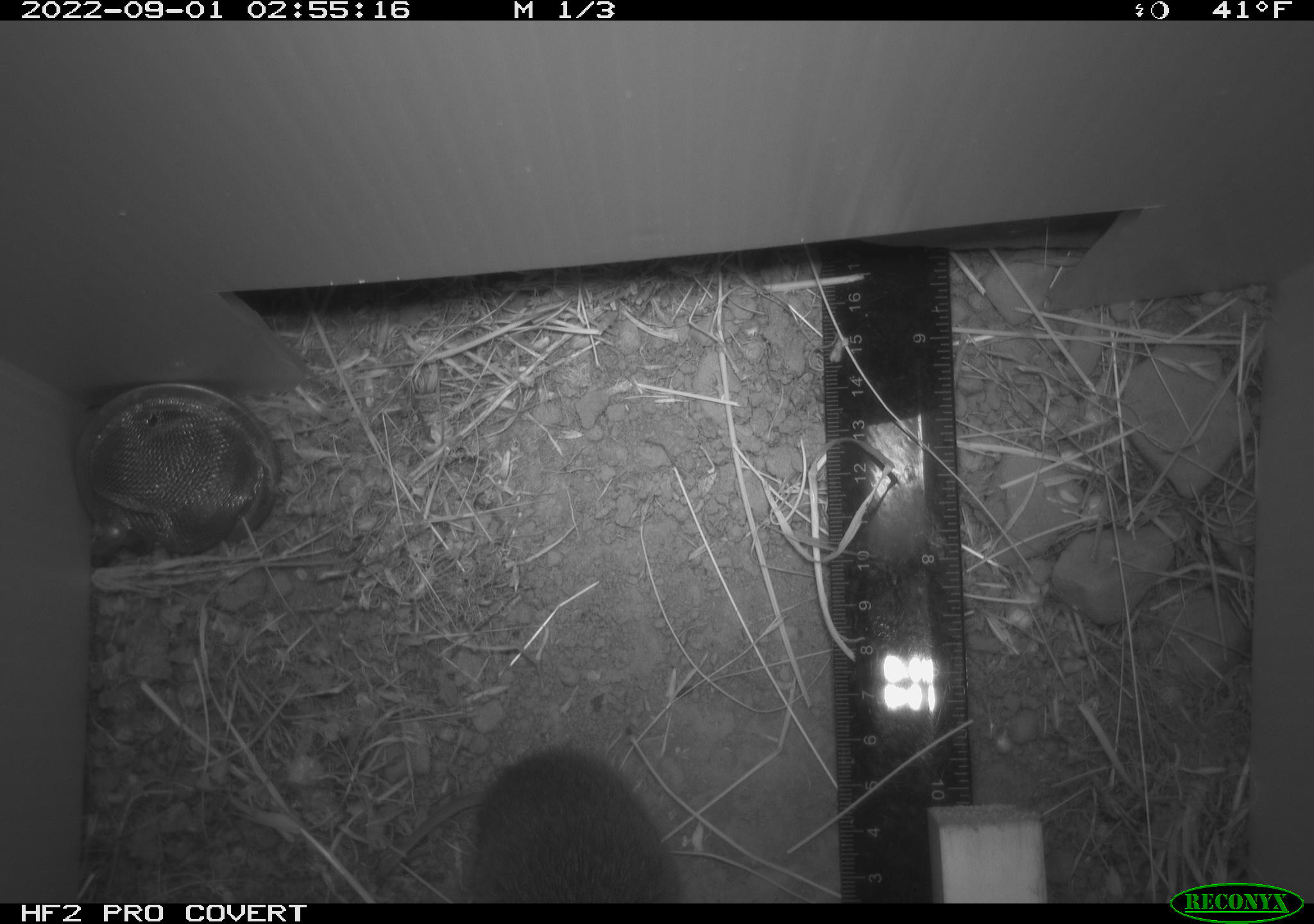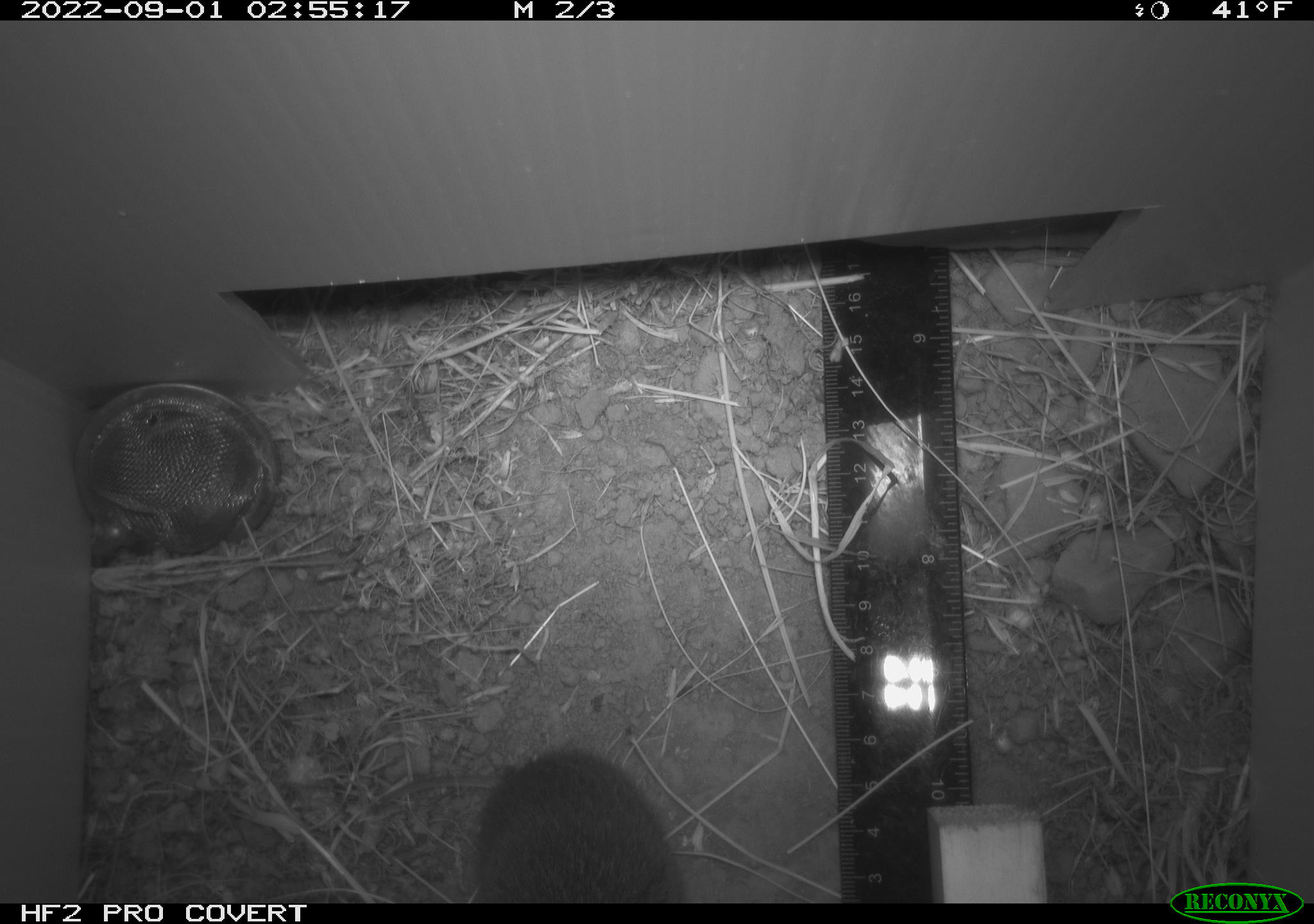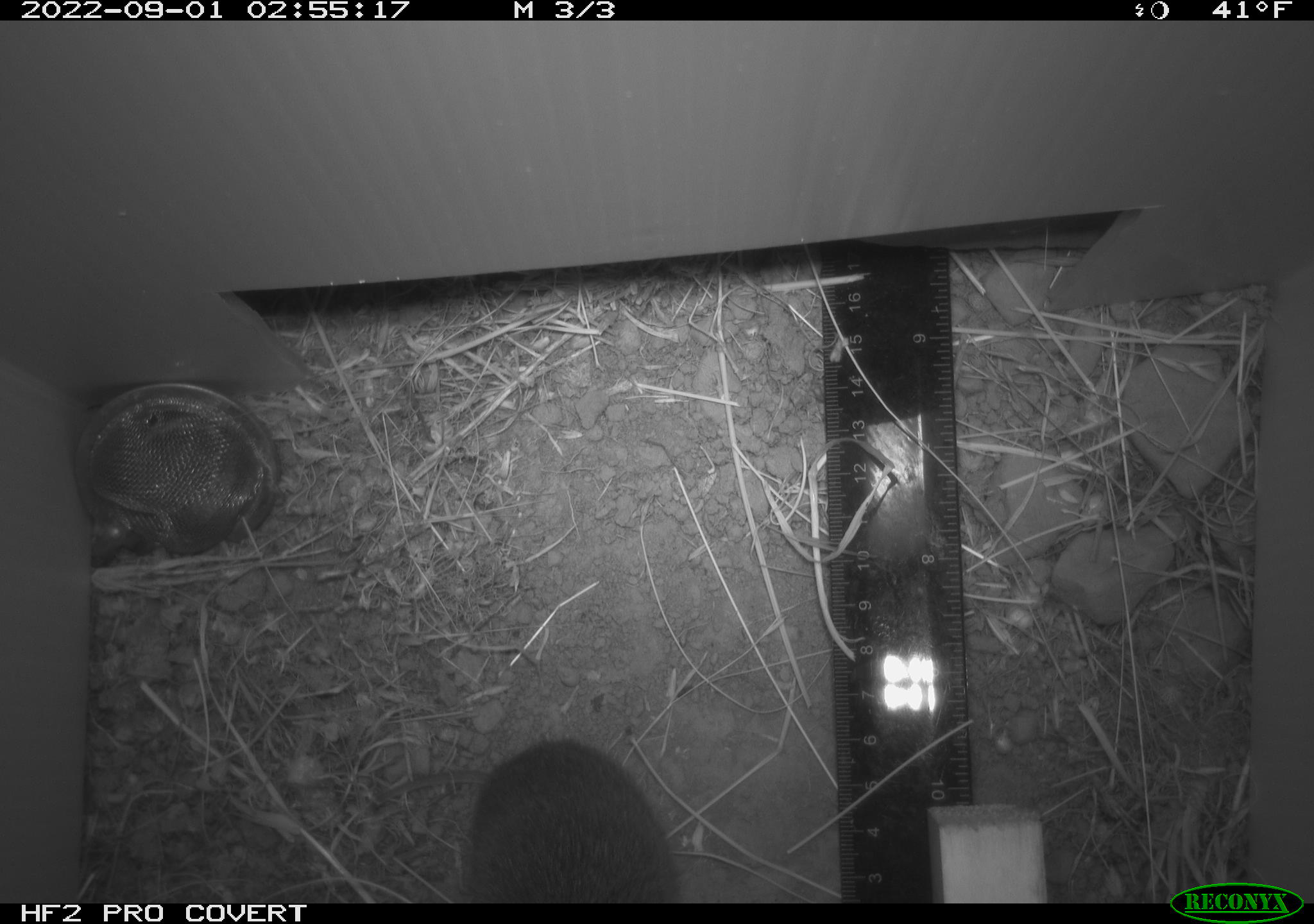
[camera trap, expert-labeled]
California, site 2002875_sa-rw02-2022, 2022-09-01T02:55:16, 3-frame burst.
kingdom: Animalia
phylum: Chordata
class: Mammalia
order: Rodentia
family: Cricetidae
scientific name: Arvicolinae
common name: voles, lemmings, and muskrats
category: arvicolinae subfamily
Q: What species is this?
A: Arvicolinae subfamily (voles, lemmings, and muskrats) (Arvicolinae).